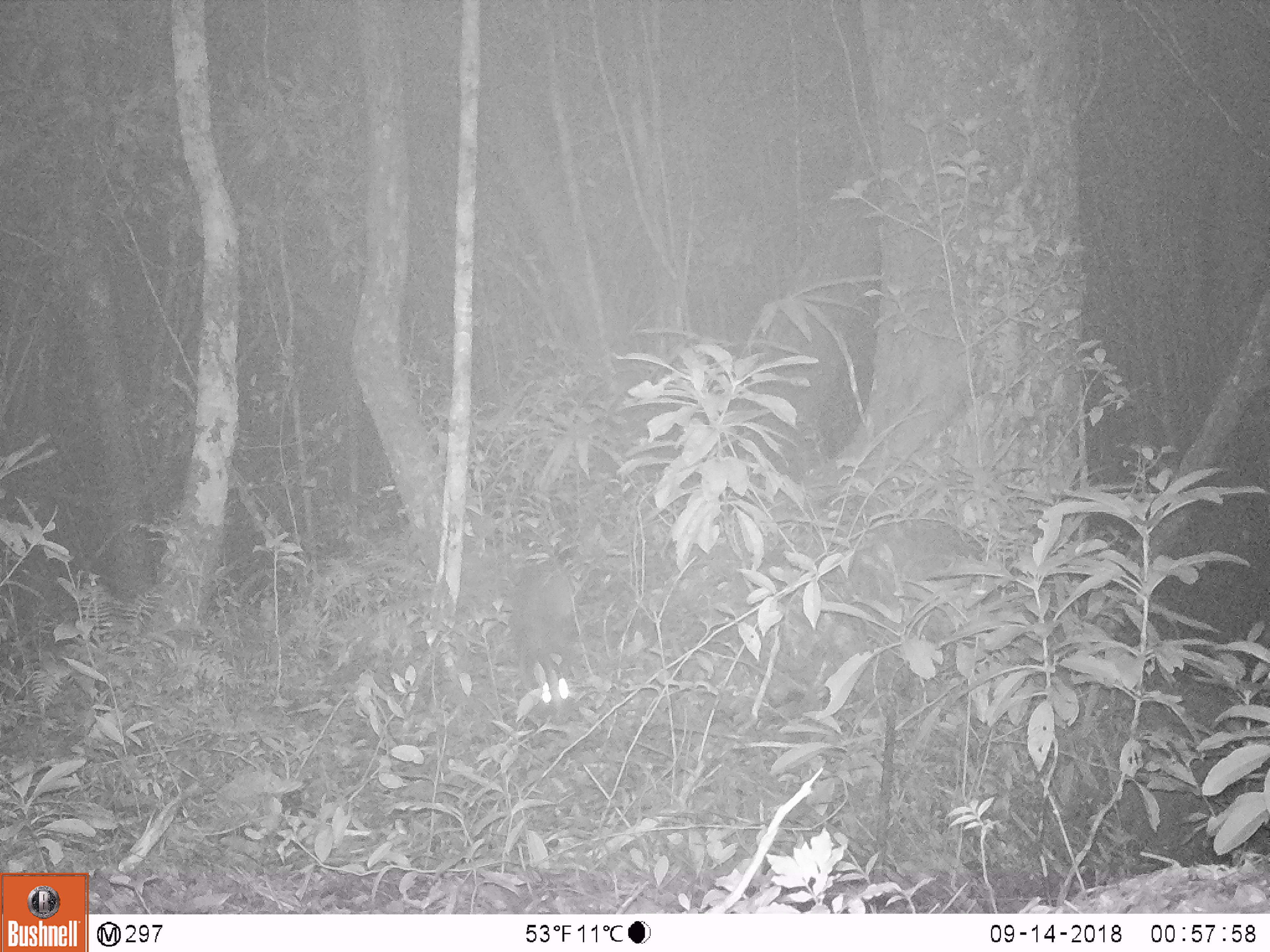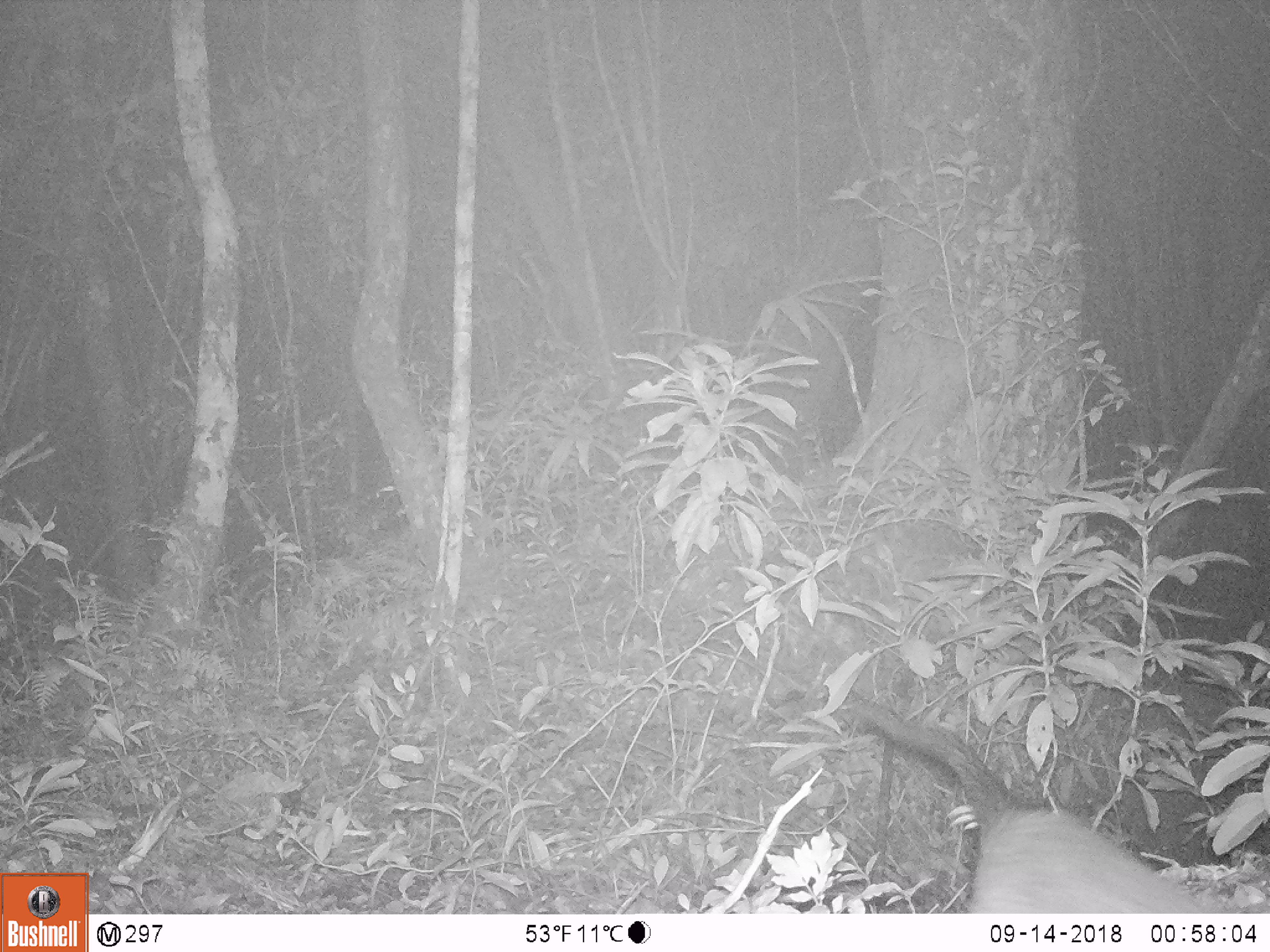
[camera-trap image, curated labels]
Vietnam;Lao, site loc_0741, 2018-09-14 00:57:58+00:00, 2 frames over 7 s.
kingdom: Animalia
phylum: Chordata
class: Mammalia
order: Carnivora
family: Viverridae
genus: Paguma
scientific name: Paguma larvata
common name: masked palm civet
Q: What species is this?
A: Masked palm civet (Paguma larvata).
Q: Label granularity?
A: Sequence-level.